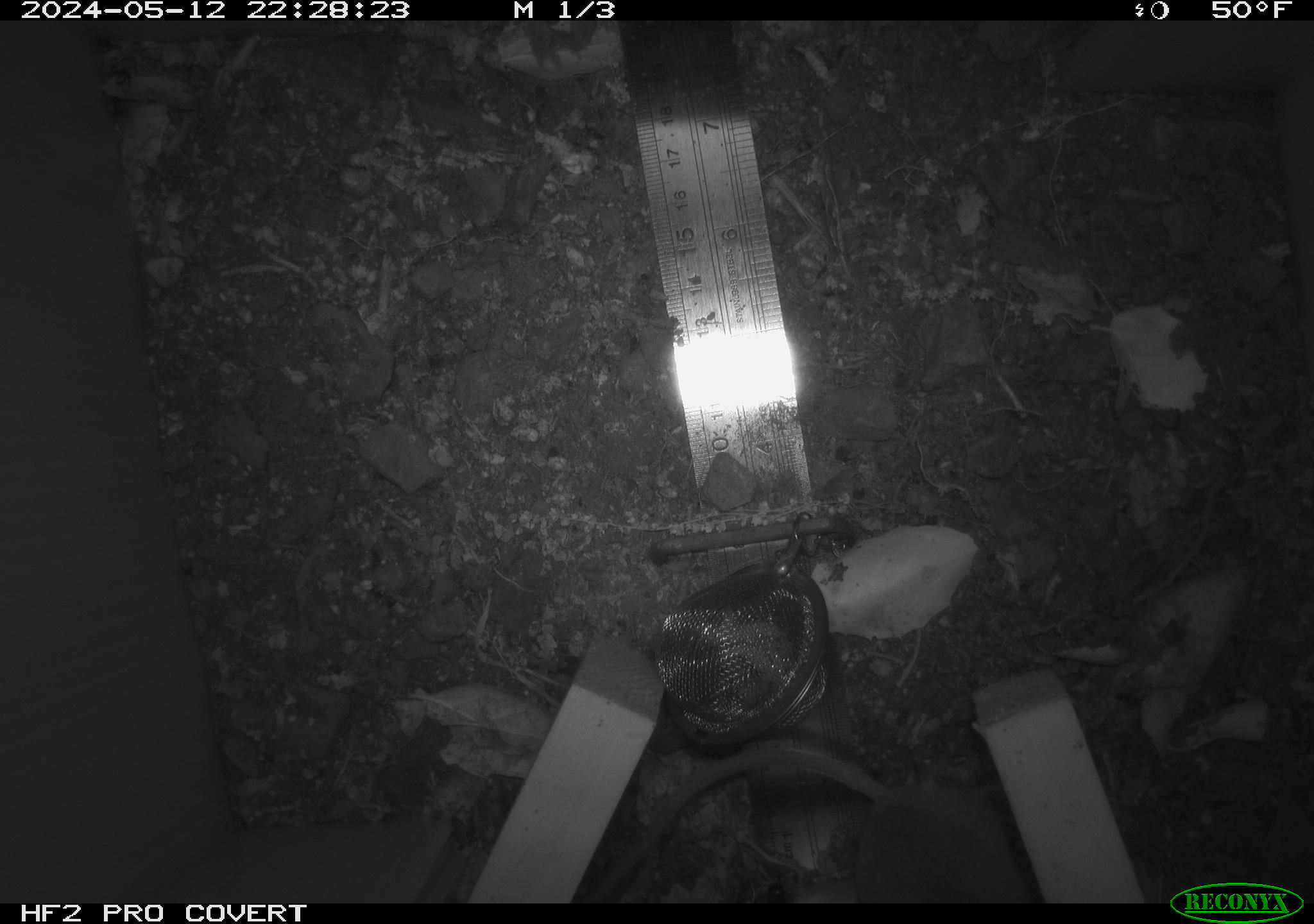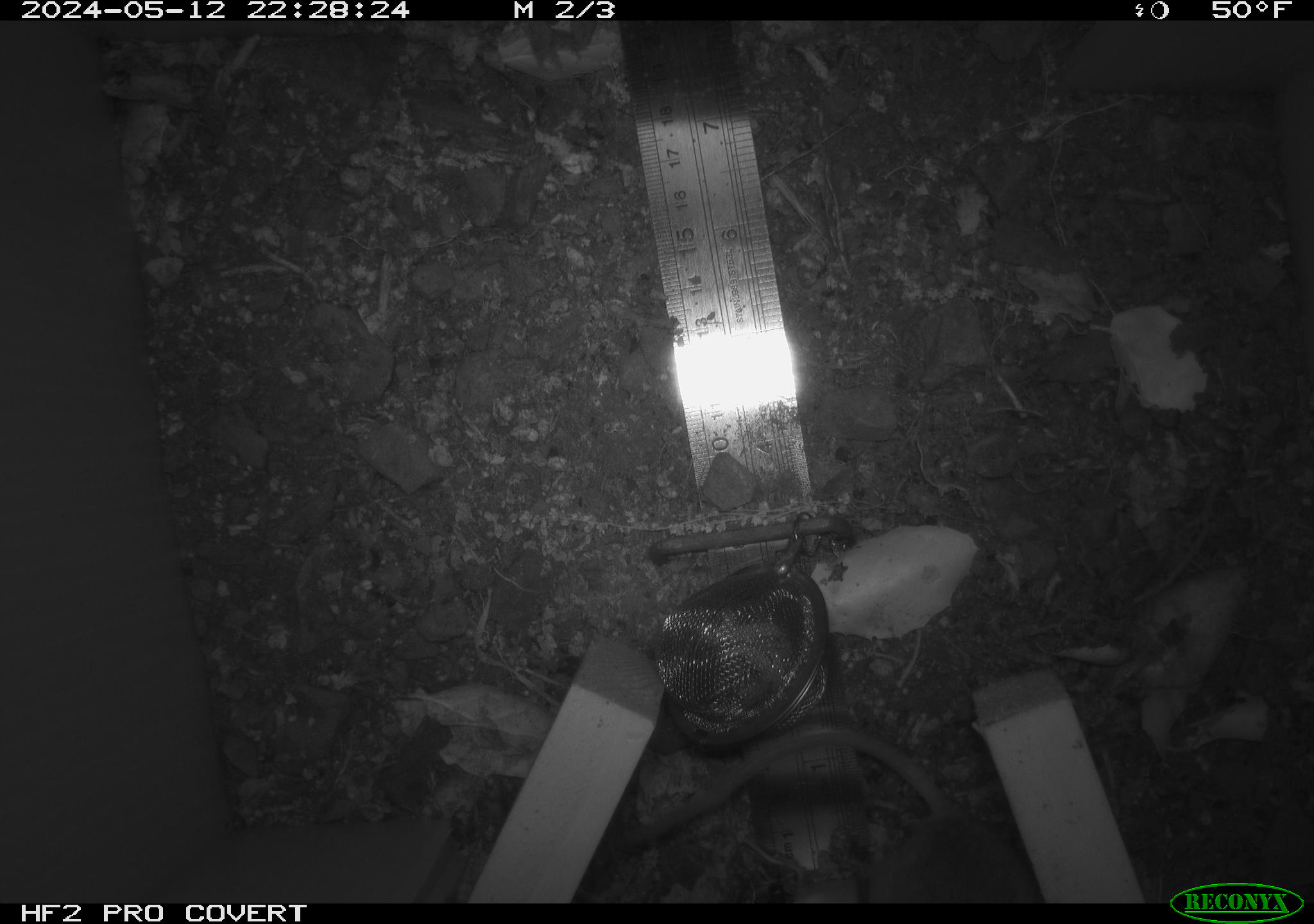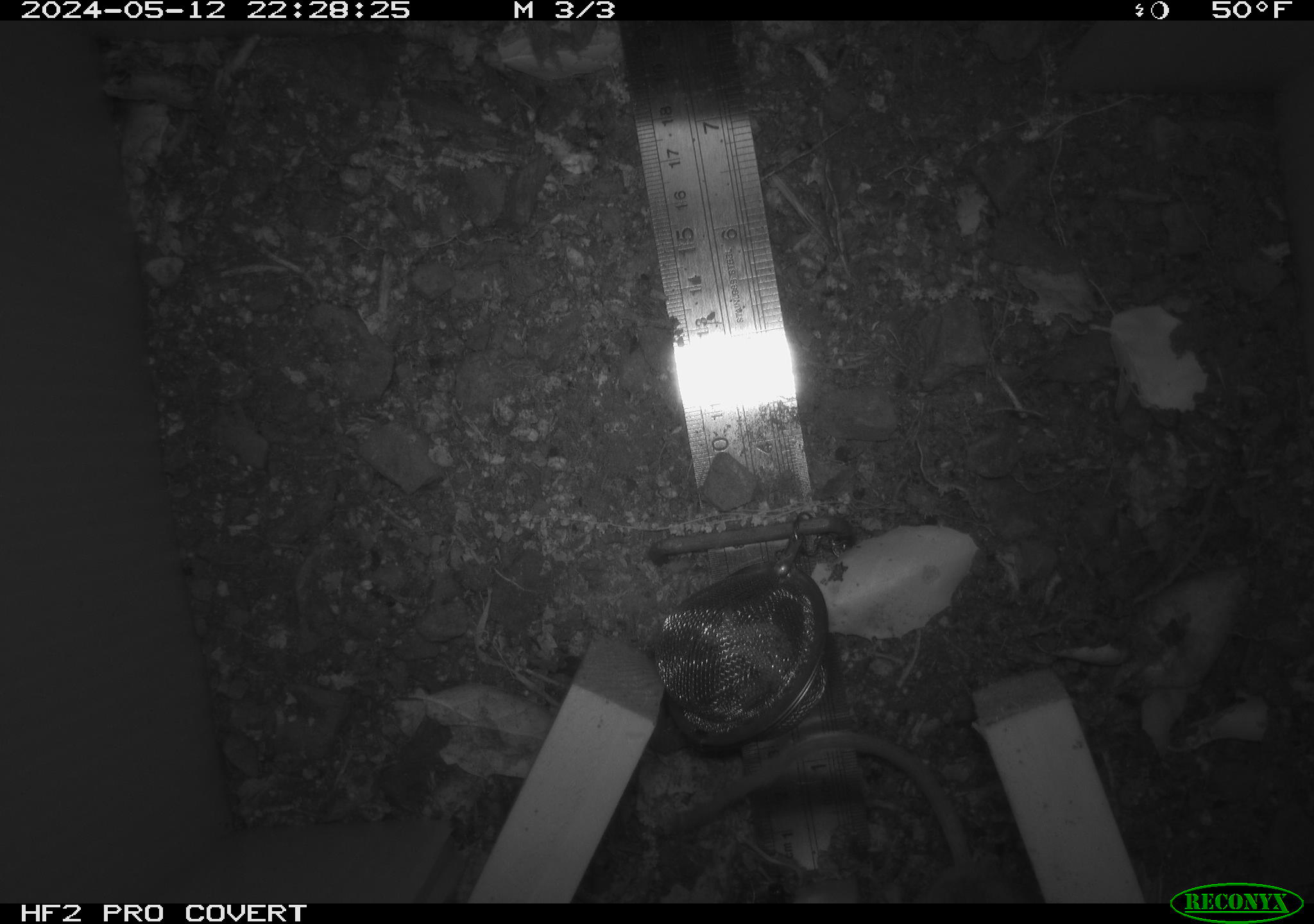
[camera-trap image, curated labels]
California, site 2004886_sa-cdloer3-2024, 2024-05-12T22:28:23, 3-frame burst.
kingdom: Animalia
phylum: Chordata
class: Mammalia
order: Rodentia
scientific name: Rodentia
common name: mouse species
Mouse species (Rodentia).